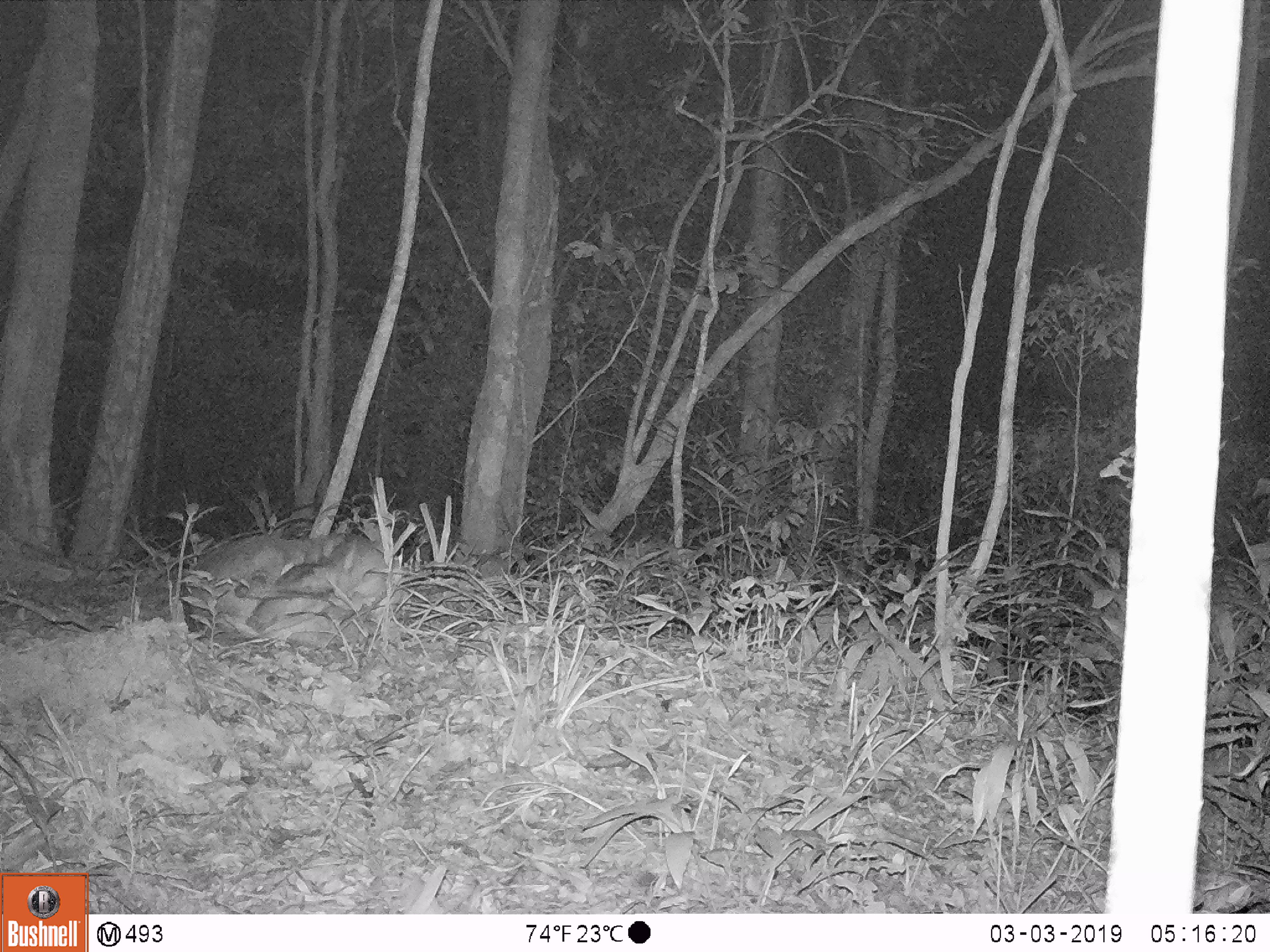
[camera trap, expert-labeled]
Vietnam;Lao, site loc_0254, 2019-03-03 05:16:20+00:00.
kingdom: Animalia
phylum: Chordata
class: Mammalia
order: Artiodactyla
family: Cervidae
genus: Muntiacus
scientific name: Muntiacus vuquangensis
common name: large-antlered muntjac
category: large antlered muntjac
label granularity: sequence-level